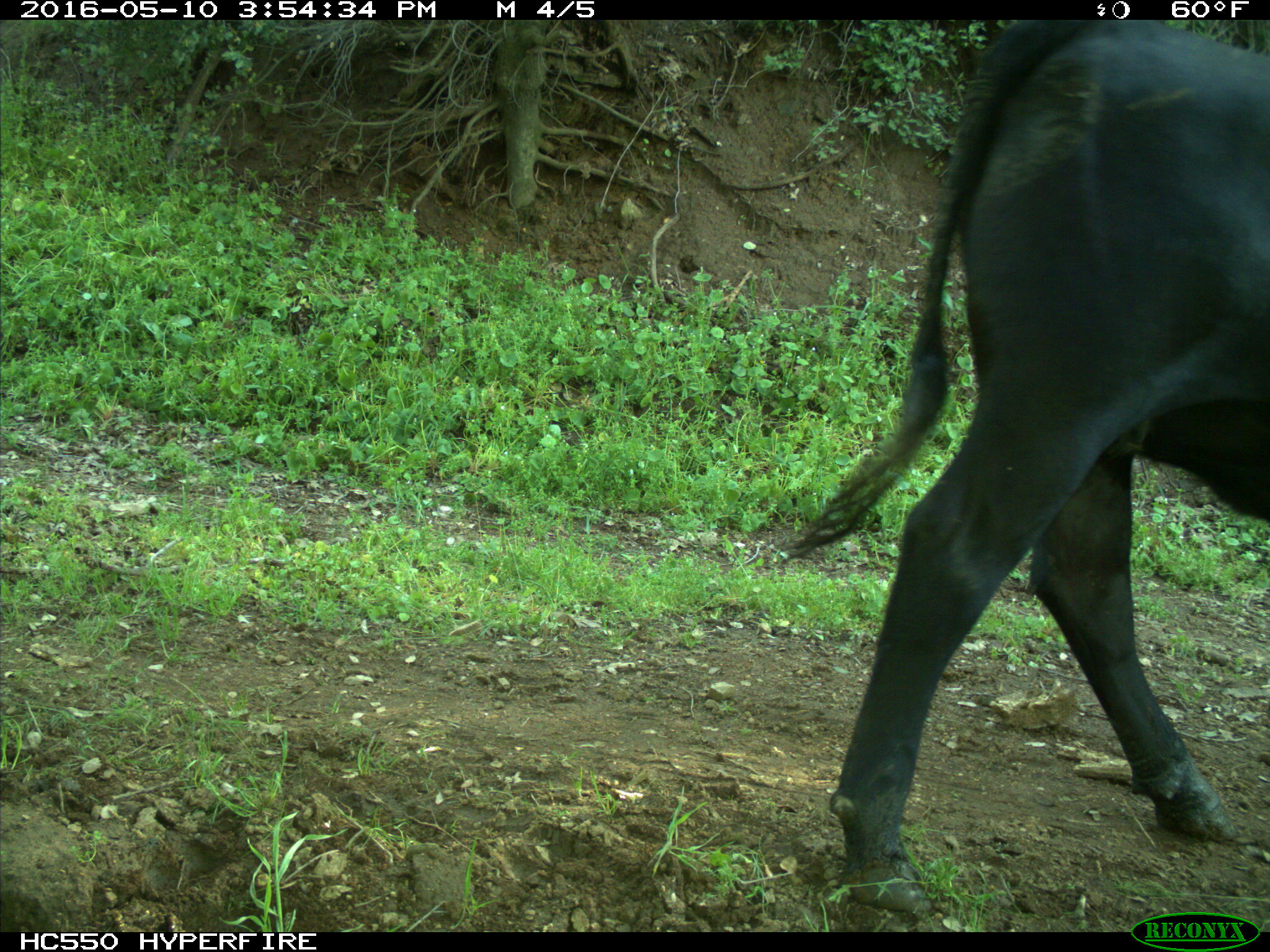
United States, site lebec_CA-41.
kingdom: Animalia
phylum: Chordata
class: Mammalia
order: Artiodactyla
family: Bovidae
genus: Bos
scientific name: Bos taurus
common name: domestic cow